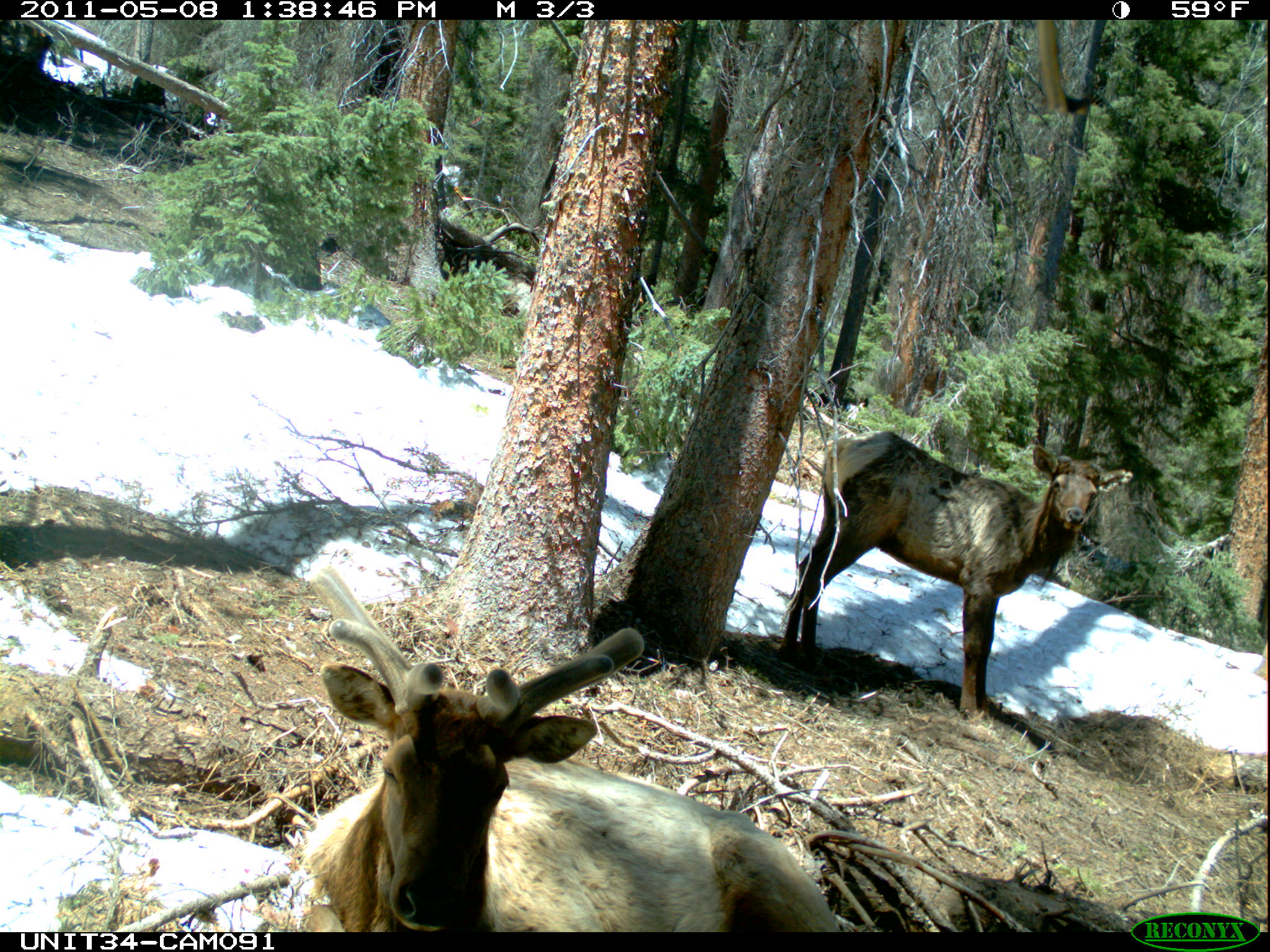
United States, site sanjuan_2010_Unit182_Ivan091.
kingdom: Animalia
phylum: Chordata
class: Mammalia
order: Artiodactyla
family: Cervidae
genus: Cervus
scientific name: Cervus elaphus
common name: red deer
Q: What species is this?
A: Cervus elaphus (red deer).